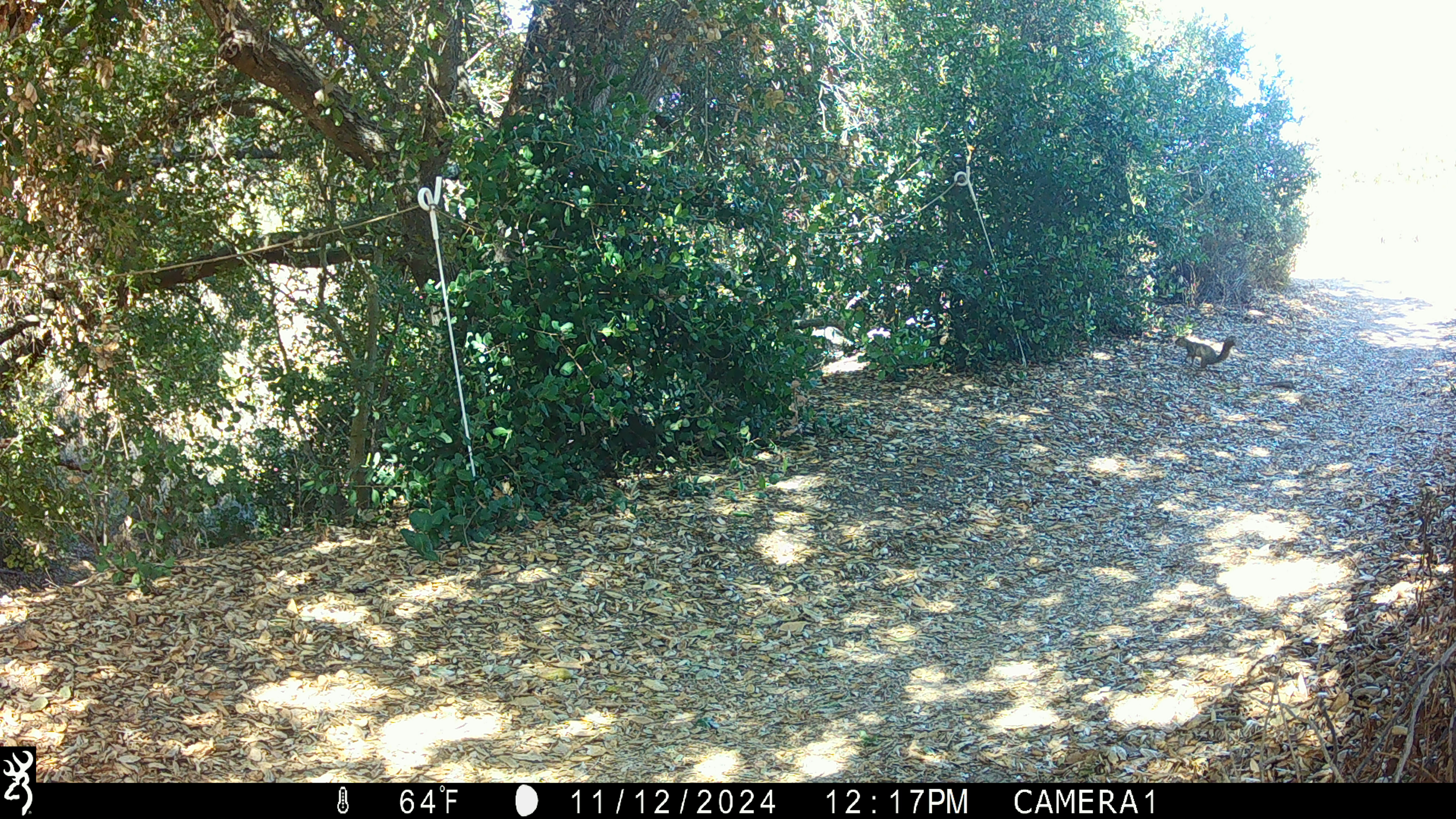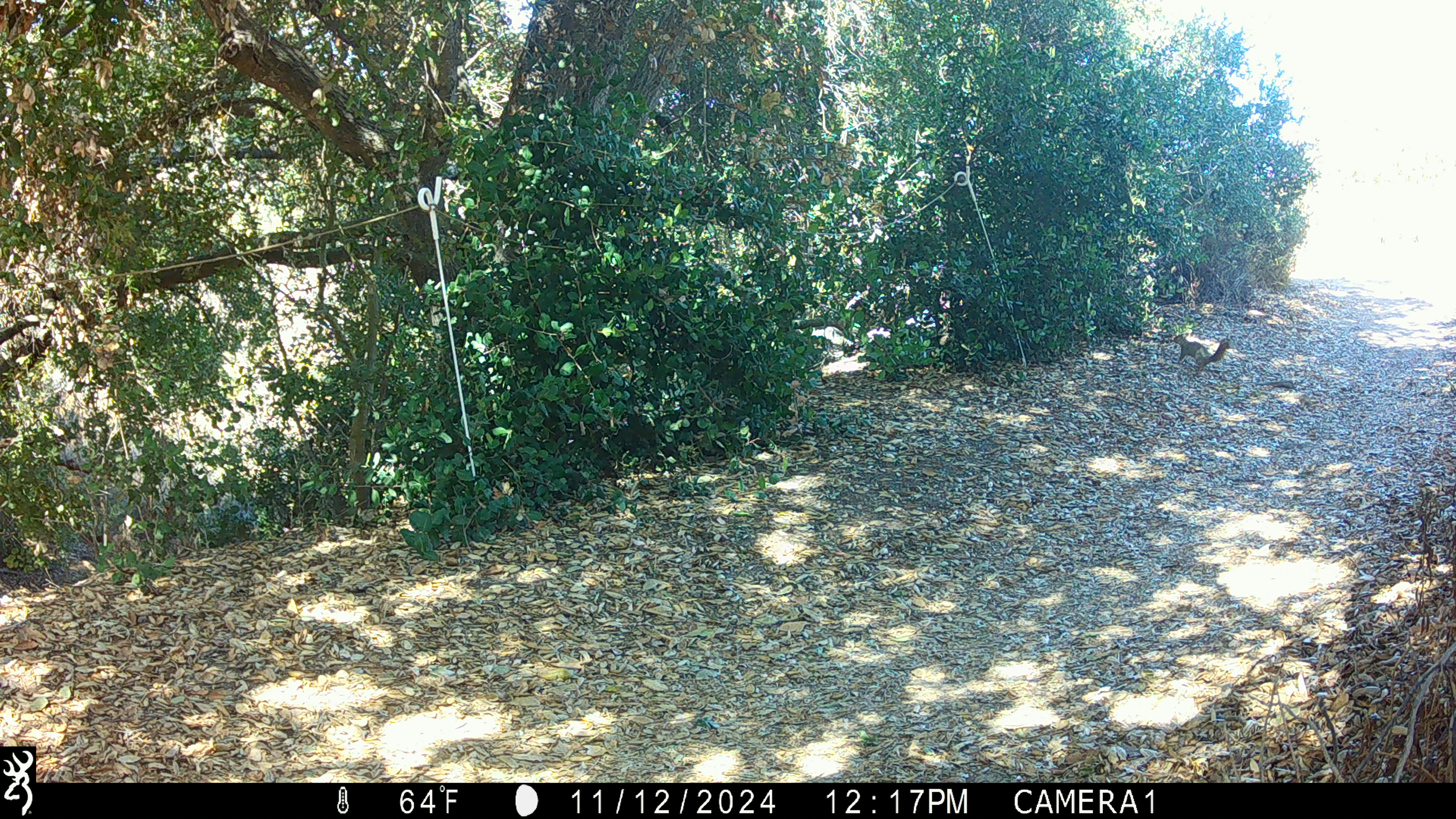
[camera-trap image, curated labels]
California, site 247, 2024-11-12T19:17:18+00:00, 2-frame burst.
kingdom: Animalia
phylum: Chordata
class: Mammalia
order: Rodentia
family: Sciuridae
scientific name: Sciuridae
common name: squirrel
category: unknown squirrel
Unknown squirrel (squirrel) (Sciuridae).